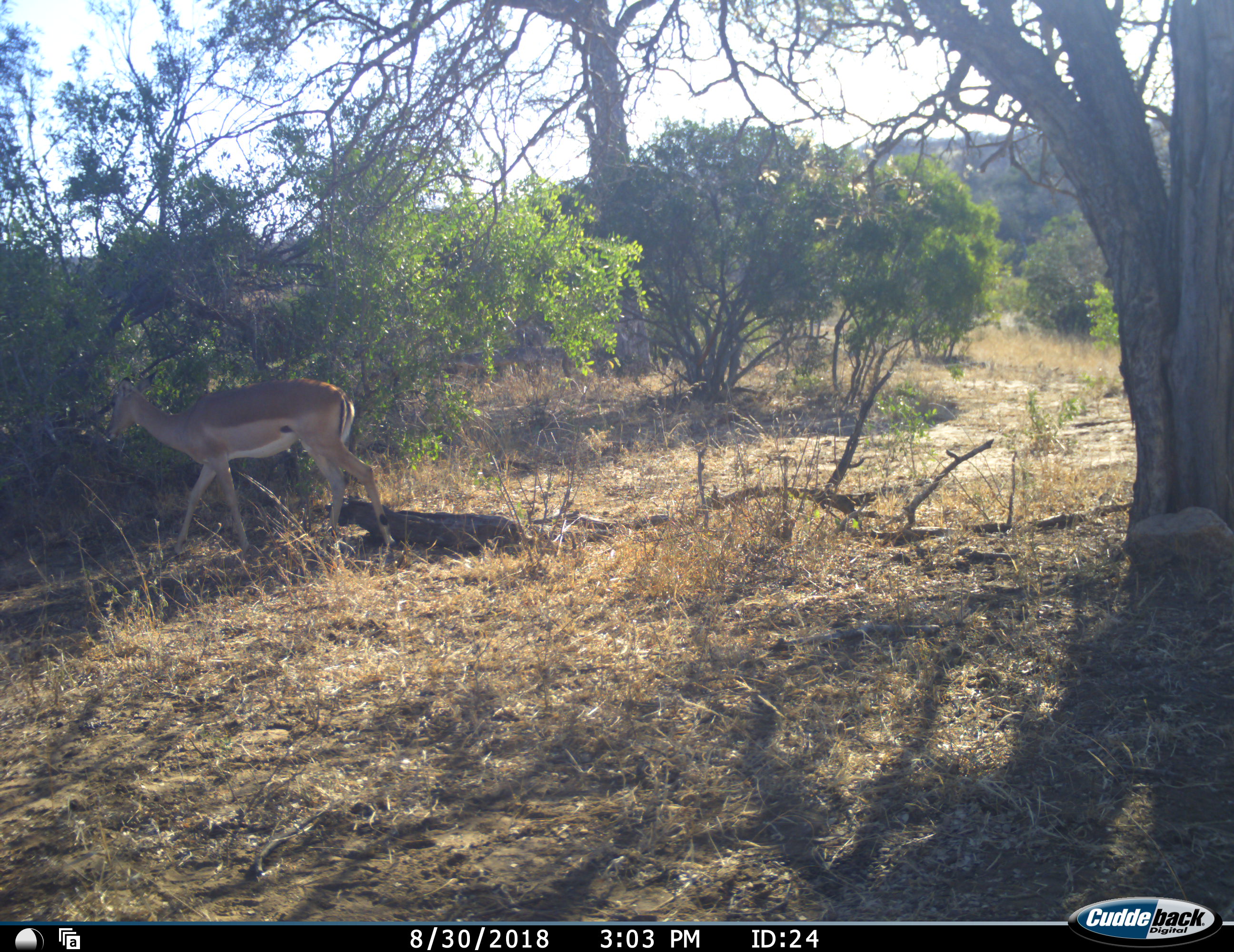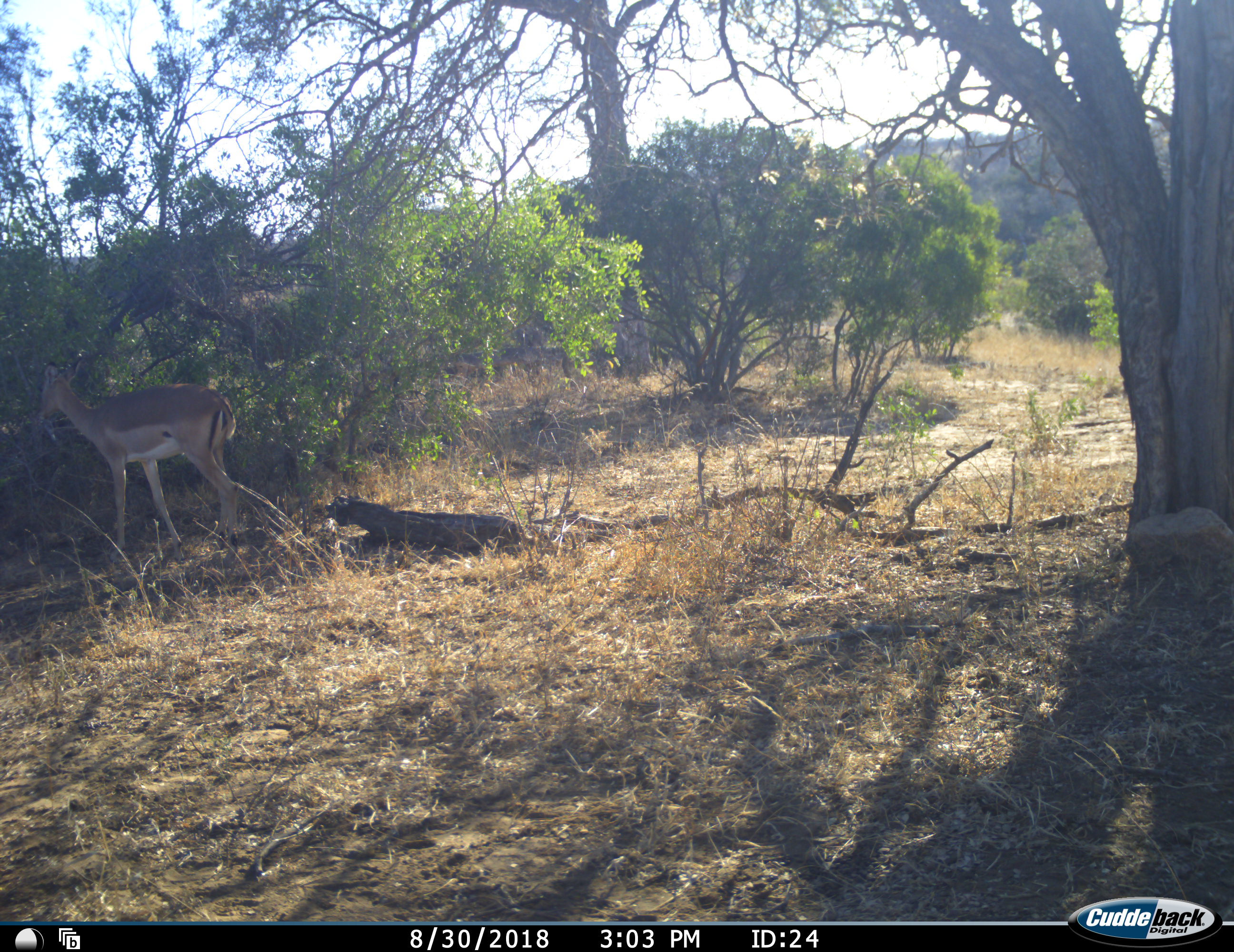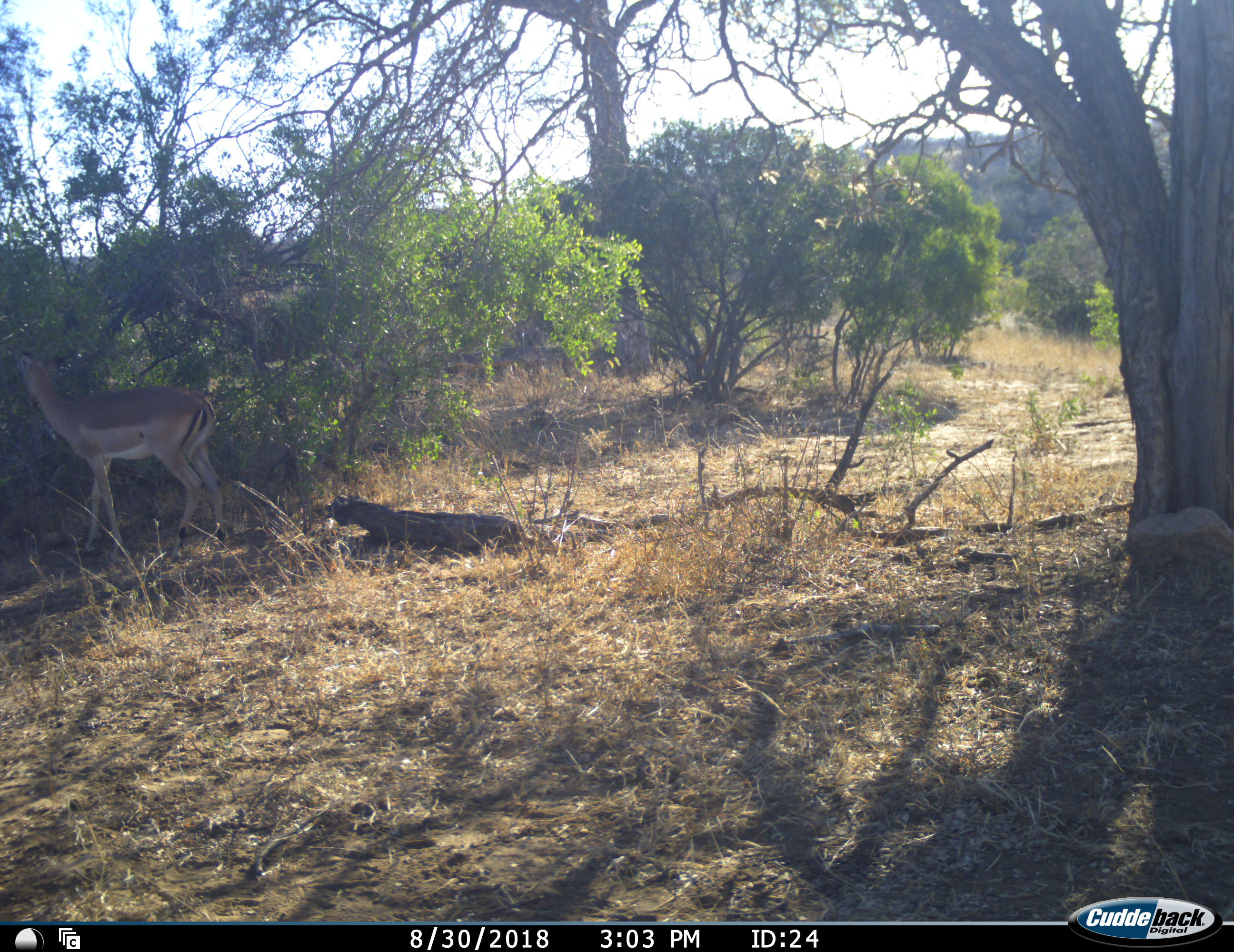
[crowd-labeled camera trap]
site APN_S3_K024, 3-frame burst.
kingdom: Animalia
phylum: Chordata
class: Mammalia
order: Artiodactyla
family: Bovidae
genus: Aepyceros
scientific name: Aepyceros melampus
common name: impala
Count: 1.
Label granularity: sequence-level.